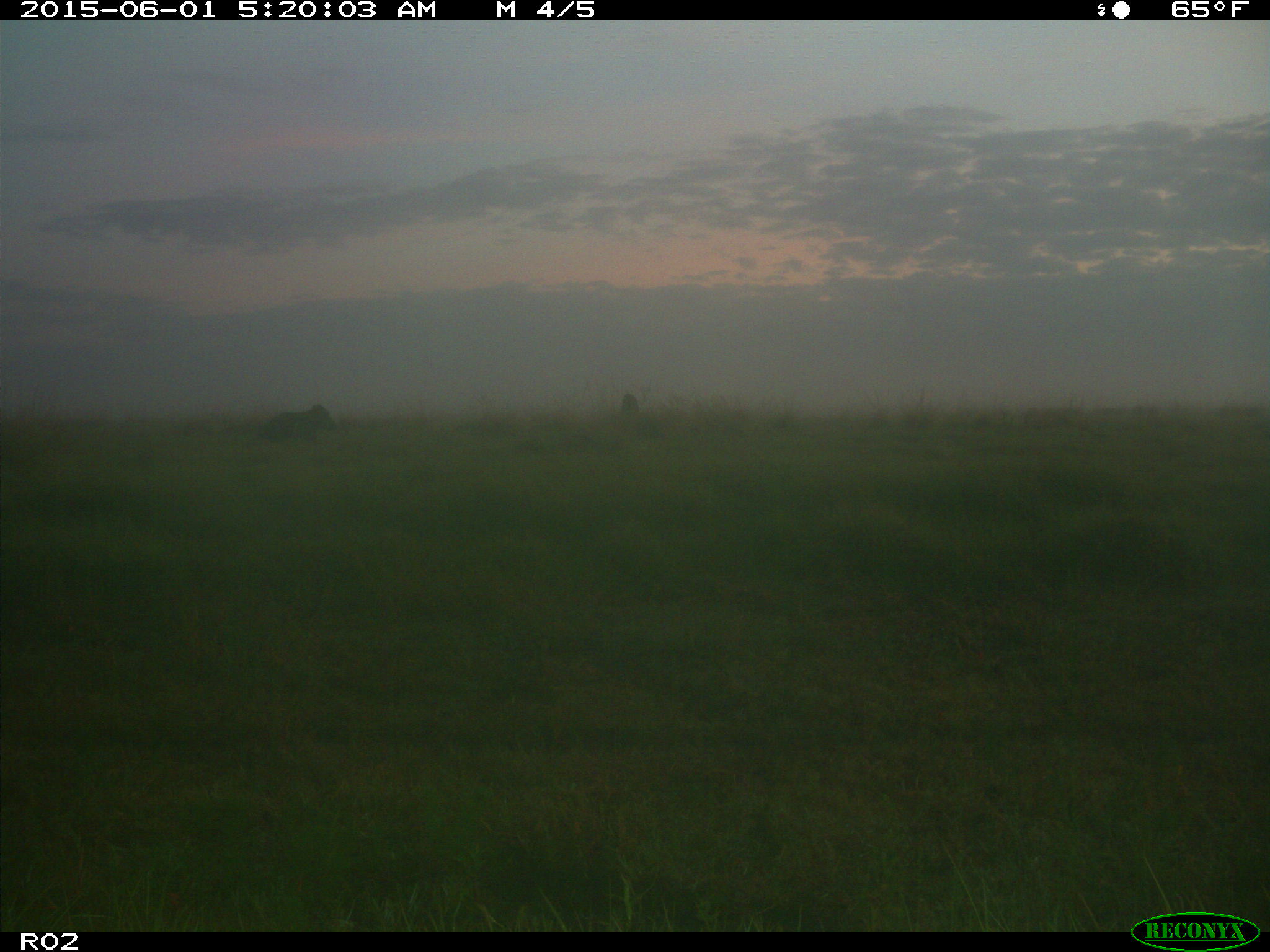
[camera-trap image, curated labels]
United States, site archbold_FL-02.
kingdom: Animalia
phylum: Chordata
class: Mammalia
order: Artiodactyla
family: Bovidae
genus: Bos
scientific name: Bos taurus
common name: domestic cow